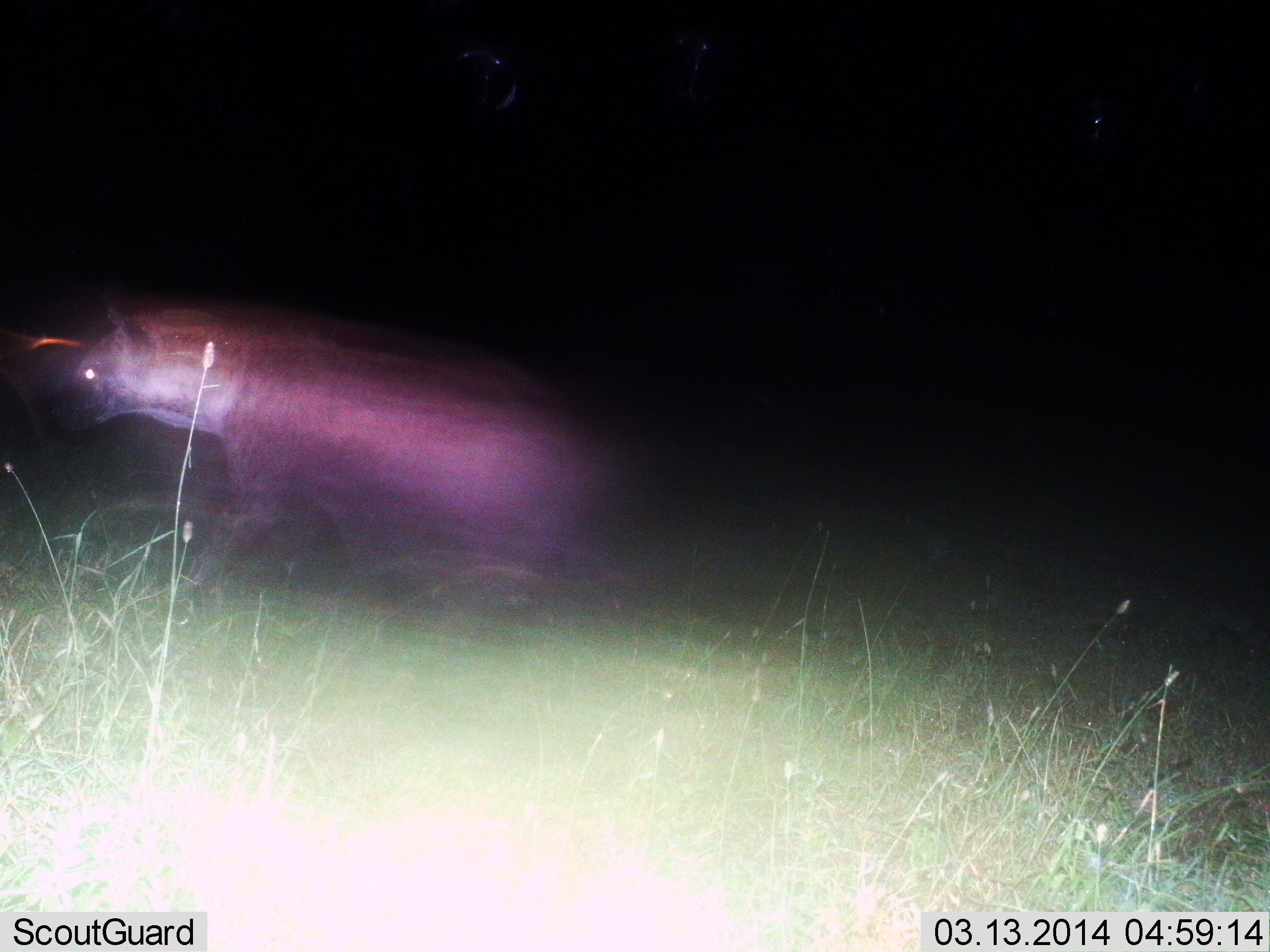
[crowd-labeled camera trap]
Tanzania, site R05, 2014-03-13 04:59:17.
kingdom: Animalia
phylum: Chordata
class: Mammalia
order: Carnivora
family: Hyaenidae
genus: Crocuta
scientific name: Crocuta crocuta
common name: spotted hyena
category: hyenaspotted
Hyenaspotted (spotted hyena) (Crocuta crocuta), count 1. Behavior (volunteer vote fractions): standing 10%, resting 0%, moving 90%, interacting 0%. Young present (vote fraction): 0%. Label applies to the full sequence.